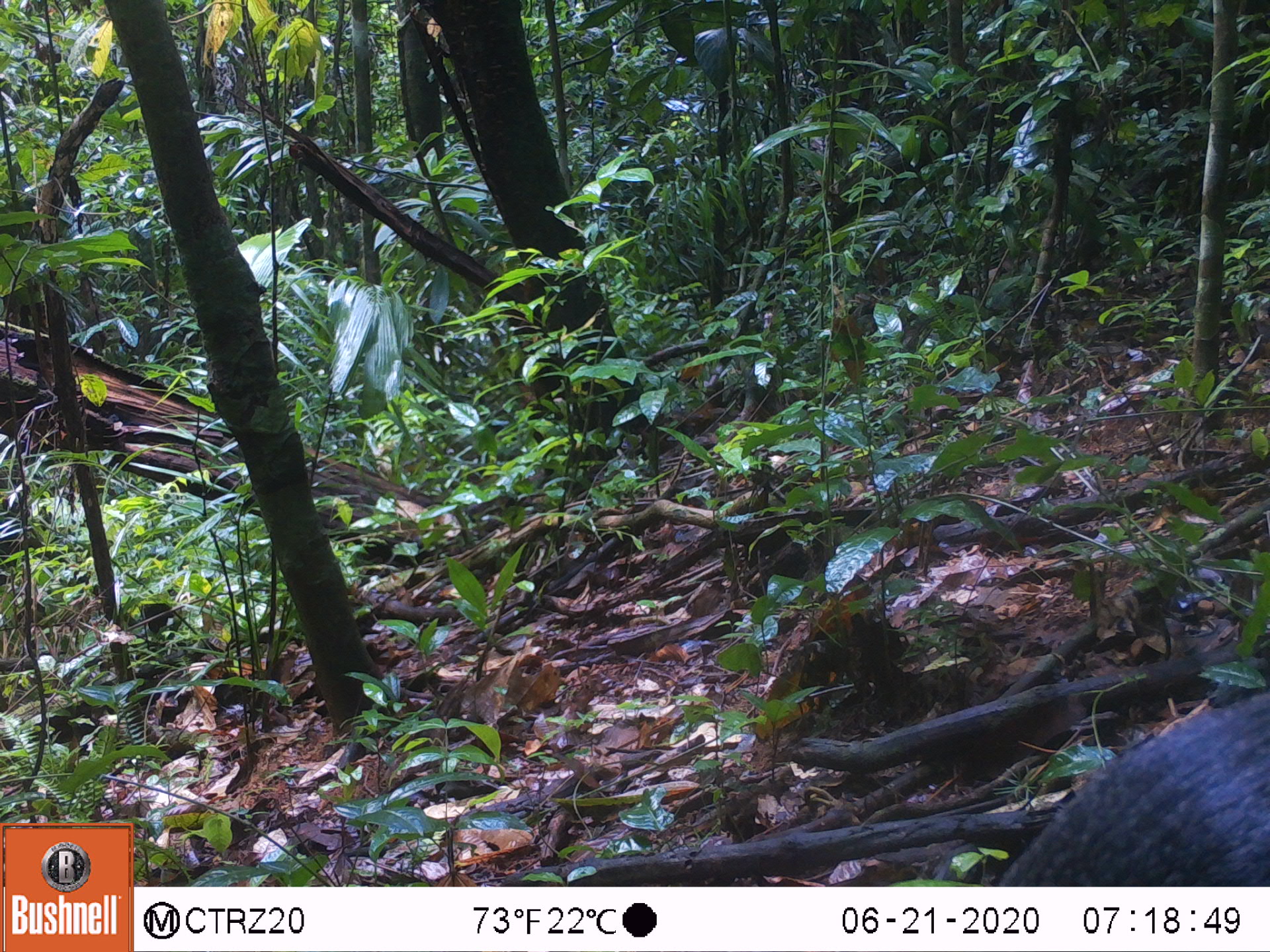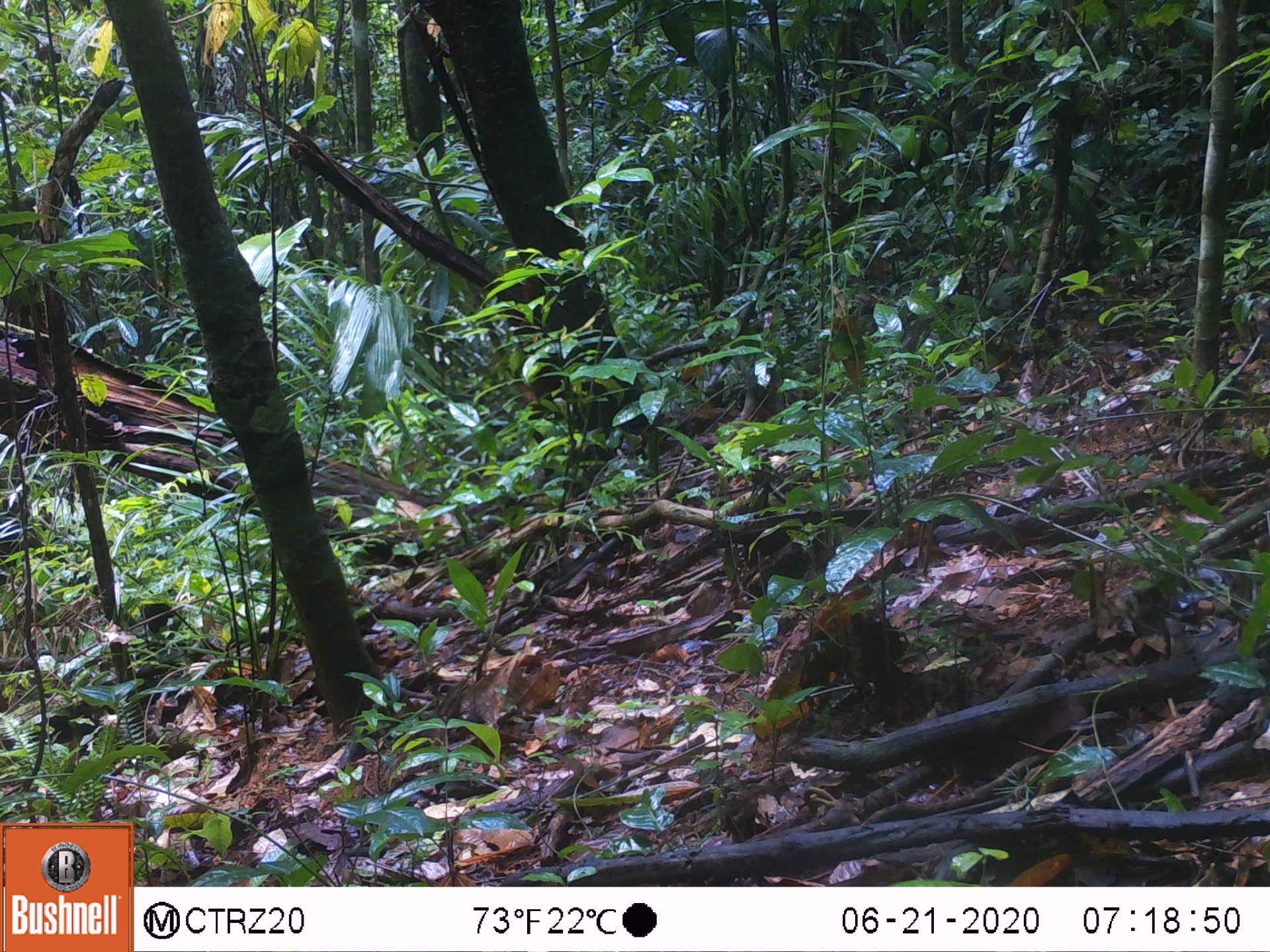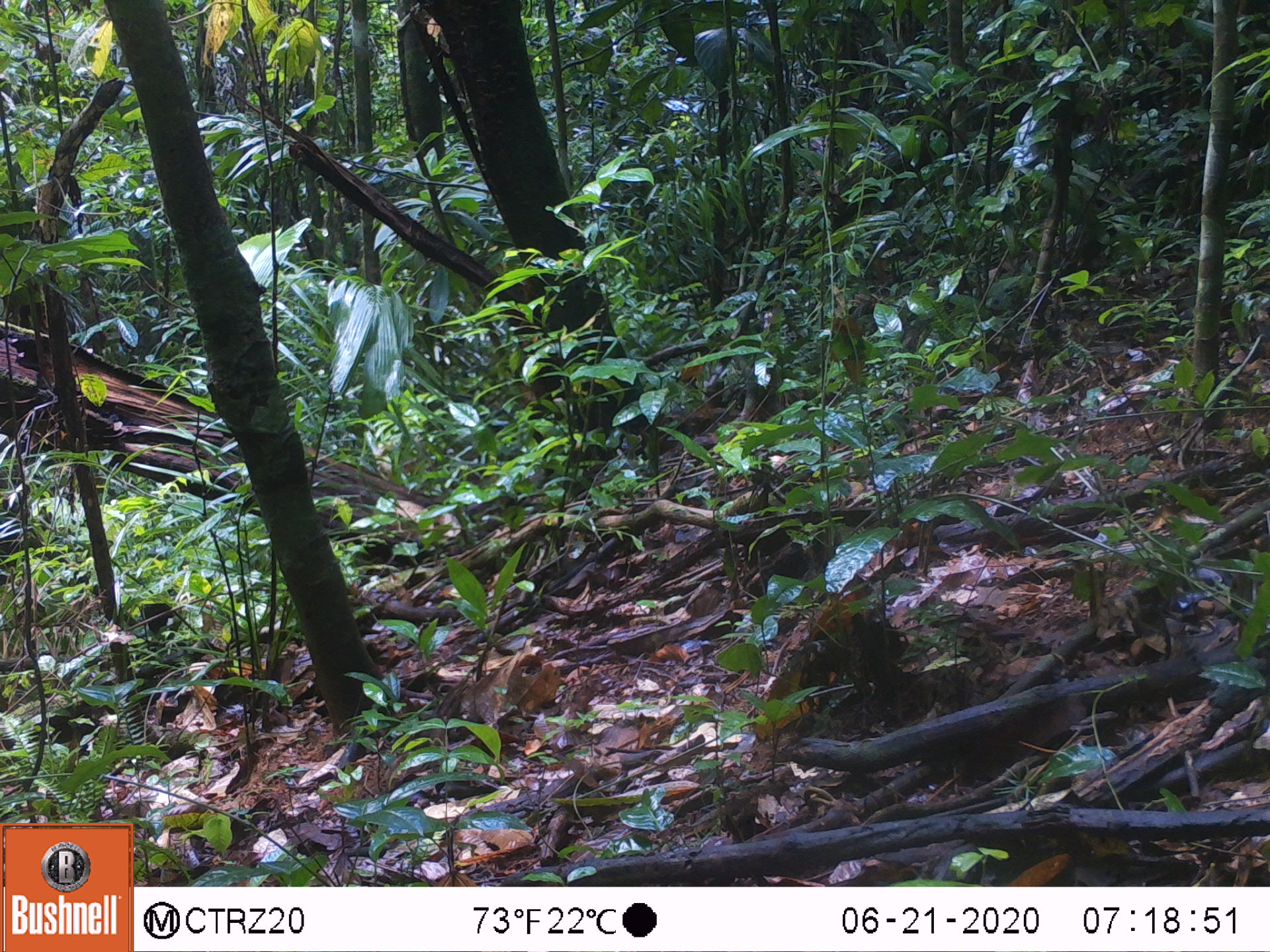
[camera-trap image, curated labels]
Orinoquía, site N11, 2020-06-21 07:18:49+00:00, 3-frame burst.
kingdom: Animalia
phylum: Chordata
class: Mammalia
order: Rodentia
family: Dasyproctidae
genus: Dasyprocta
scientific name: Dasyprocta fuliginosa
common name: black agouti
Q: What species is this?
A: Black agouti (Dasyprocta fuliginosa).